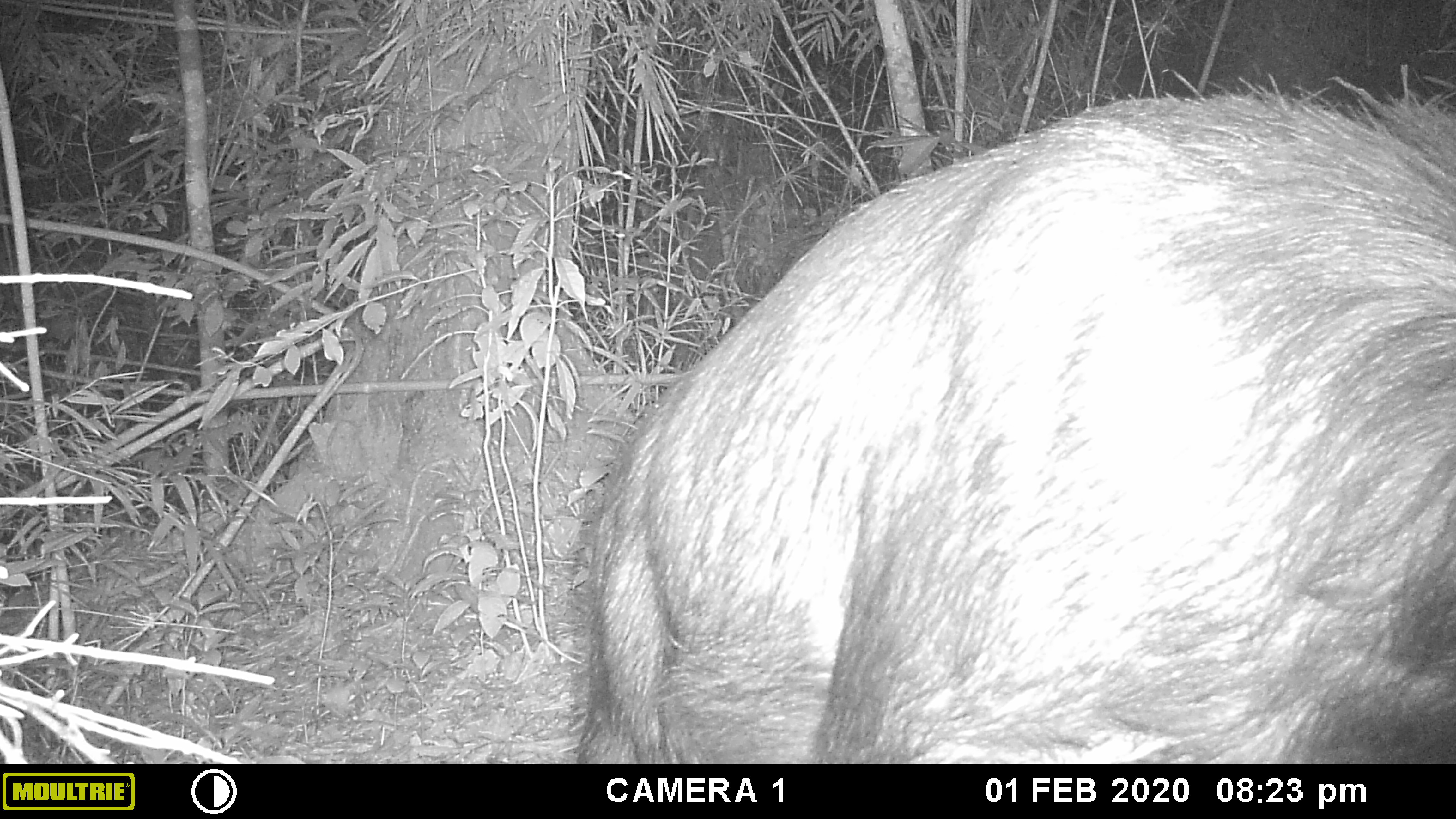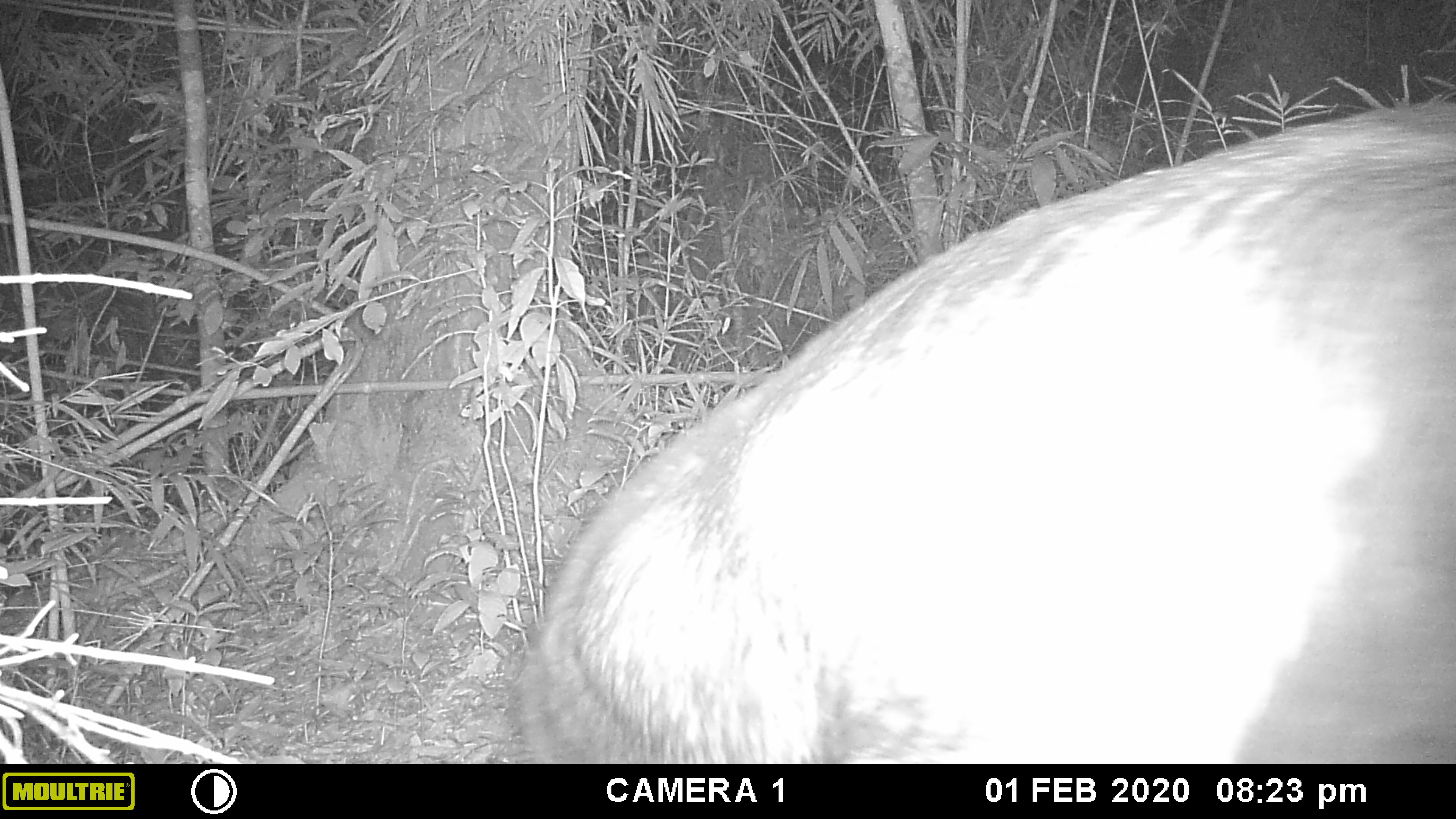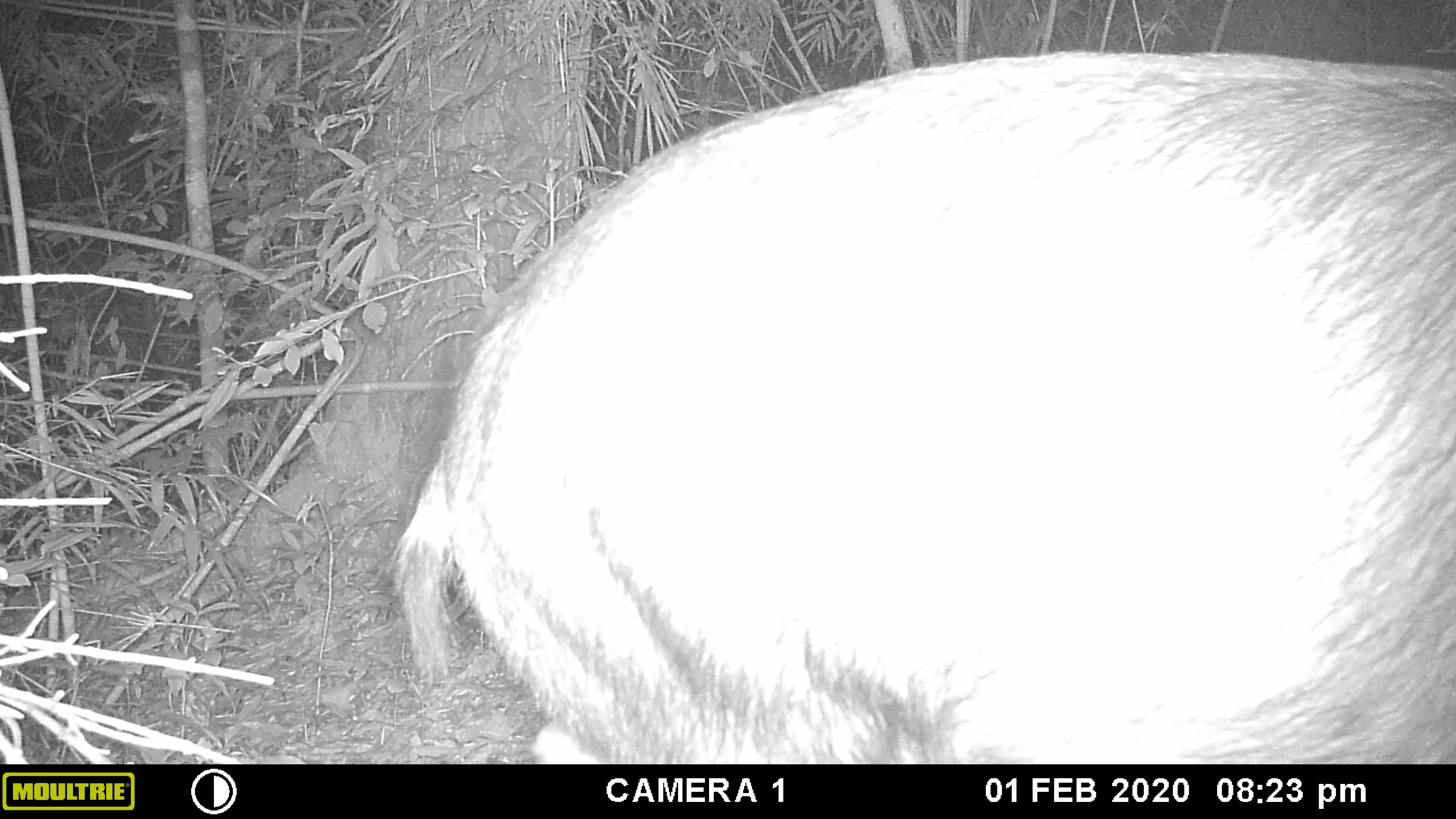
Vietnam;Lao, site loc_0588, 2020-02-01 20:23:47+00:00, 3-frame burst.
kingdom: Animalia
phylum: Chordata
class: Mammalia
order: Artiodactyla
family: Bovidae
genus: Capricornis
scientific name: Capricornis sumatraensis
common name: chinese serow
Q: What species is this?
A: Chinese serow (Capricornis sumatraensis).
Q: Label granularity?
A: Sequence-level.